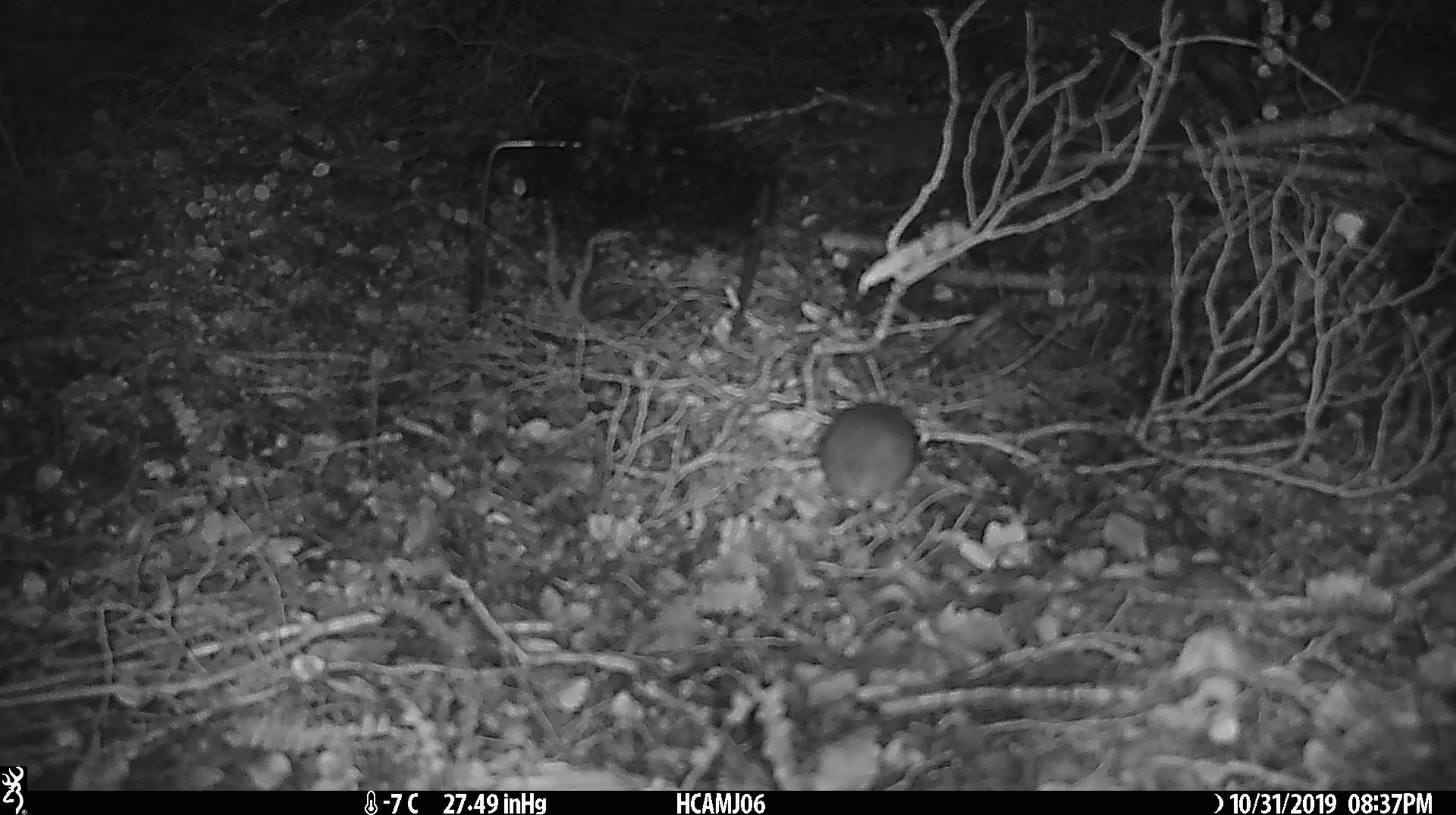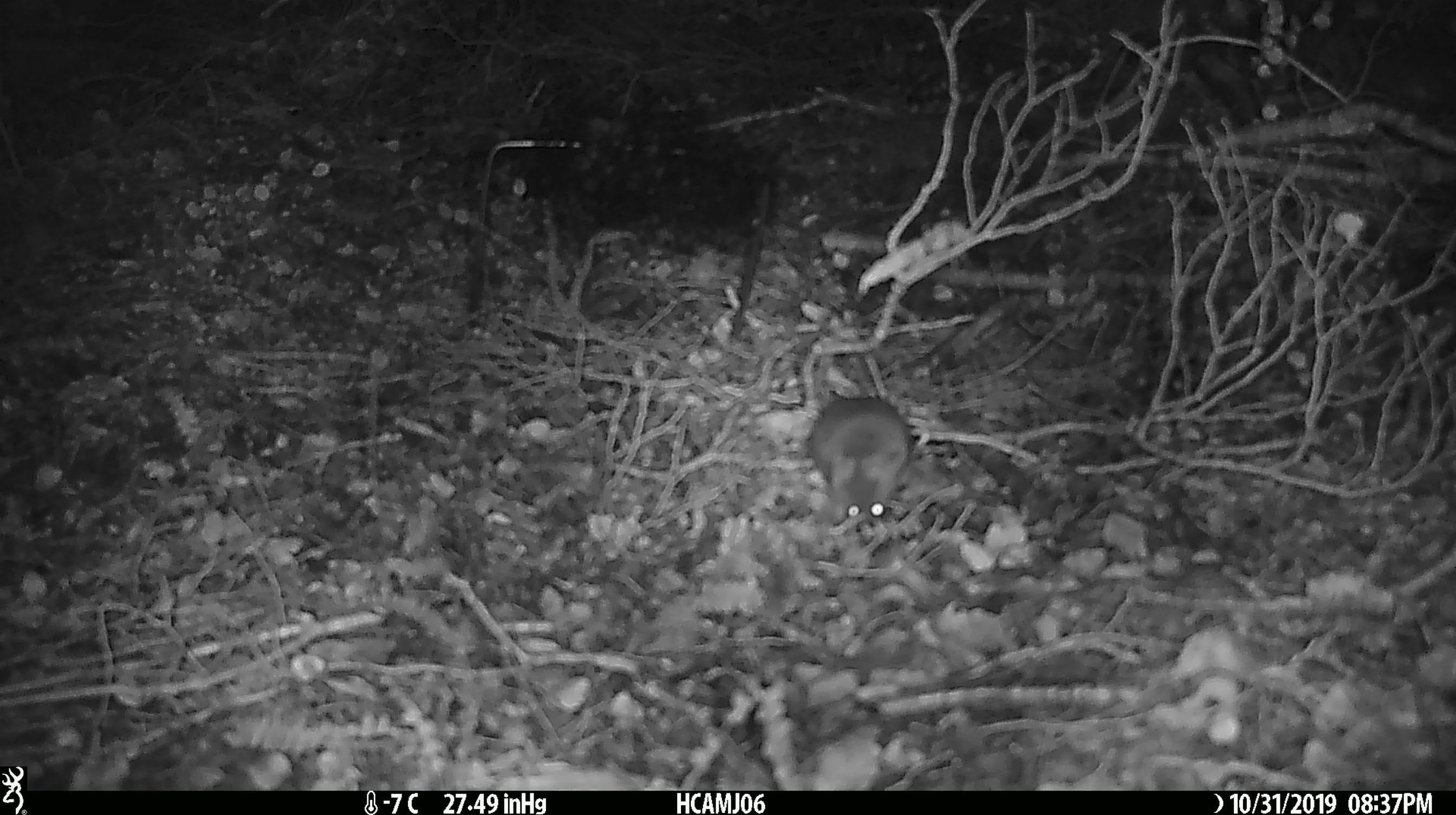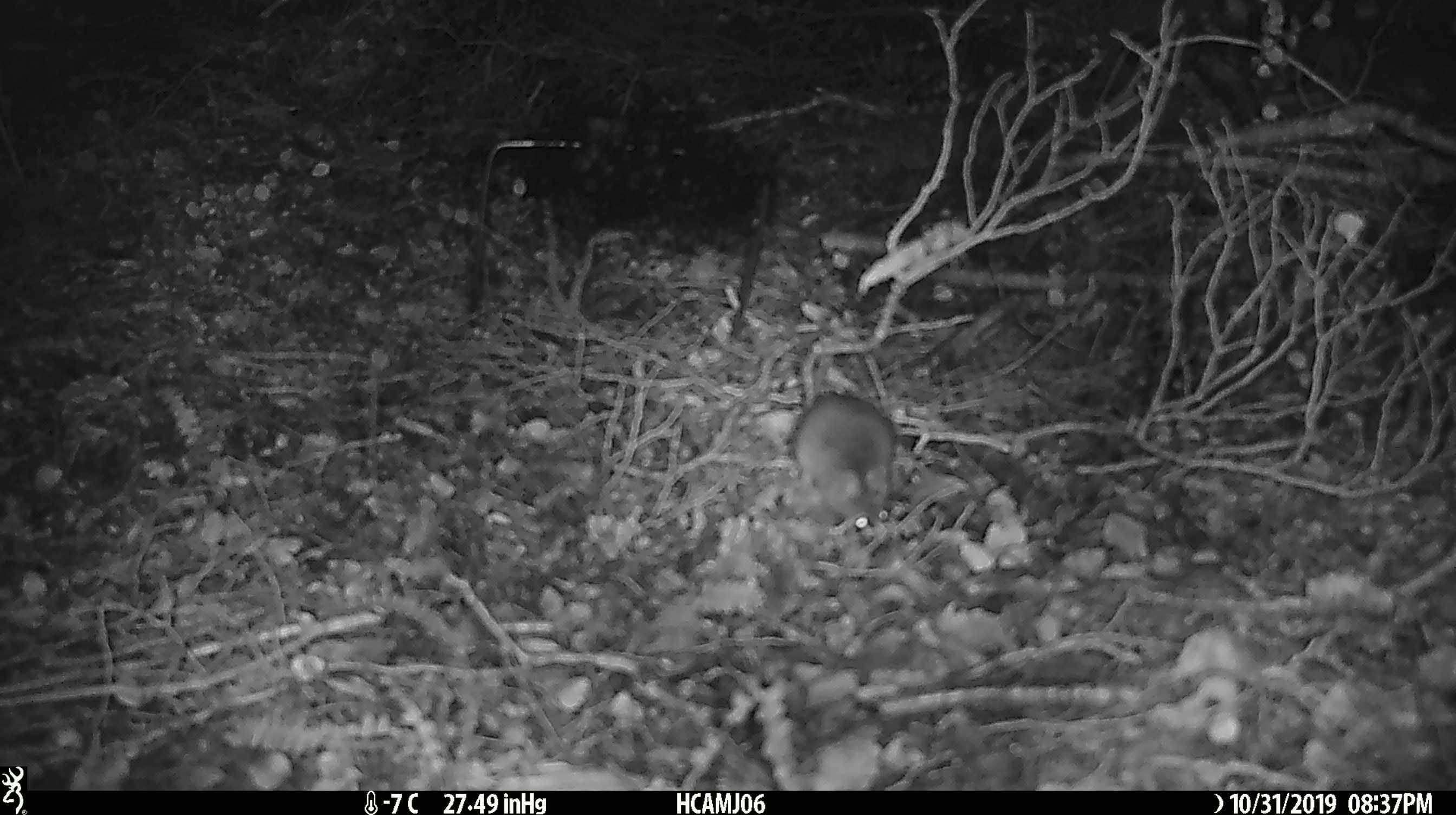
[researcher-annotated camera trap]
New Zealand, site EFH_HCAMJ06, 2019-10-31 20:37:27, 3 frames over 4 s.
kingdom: Animalia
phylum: Chordata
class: Mammalia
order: Rodentia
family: Muridae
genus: Mus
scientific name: Mus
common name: mouse